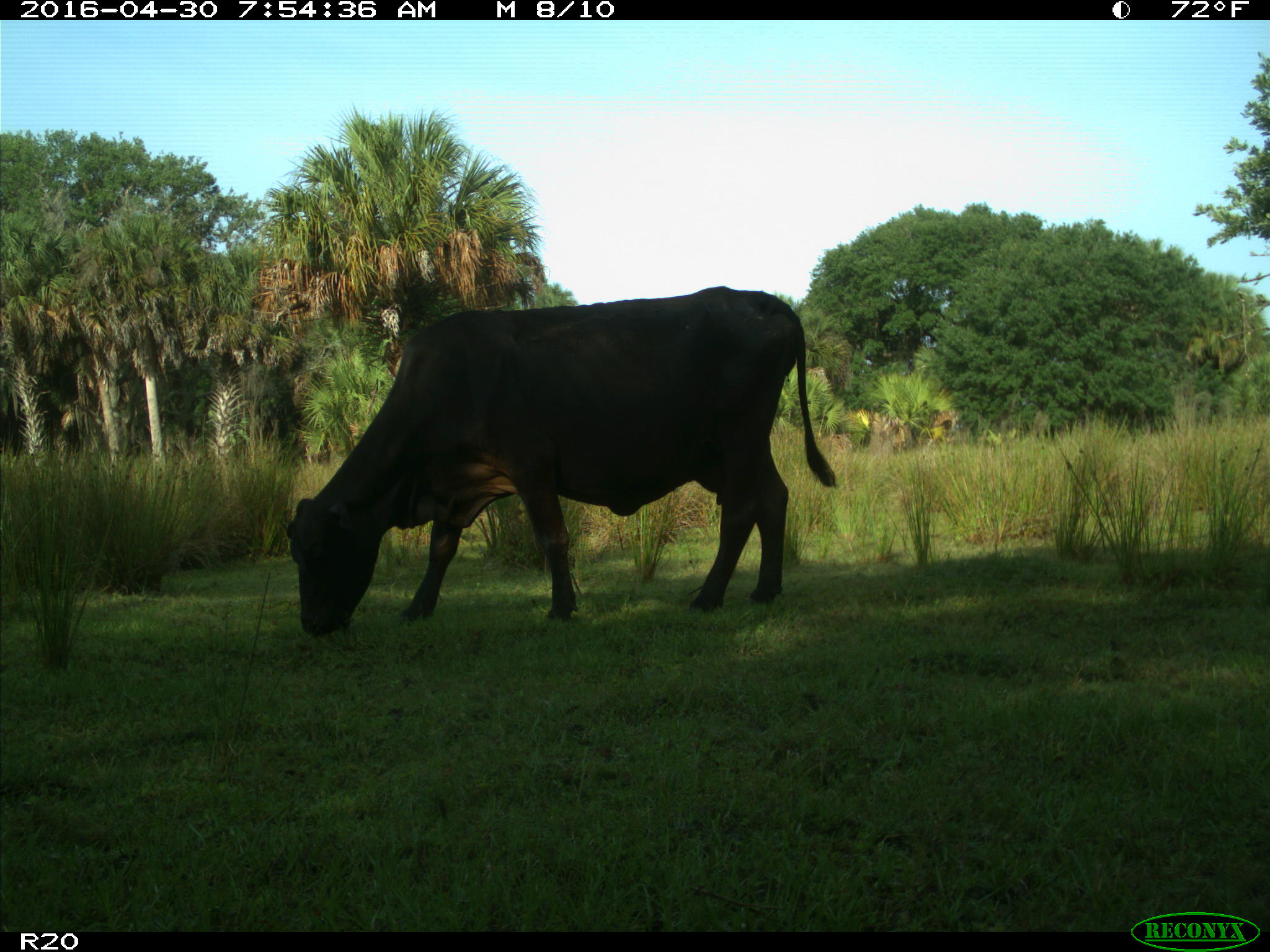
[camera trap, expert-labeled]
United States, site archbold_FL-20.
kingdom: Animalia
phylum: Chordata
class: Mammalia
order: Artiodactyla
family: Bovidae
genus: Bos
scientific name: Bos taurus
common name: domestic cow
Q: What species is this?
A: Bos taurus (domestic cow).